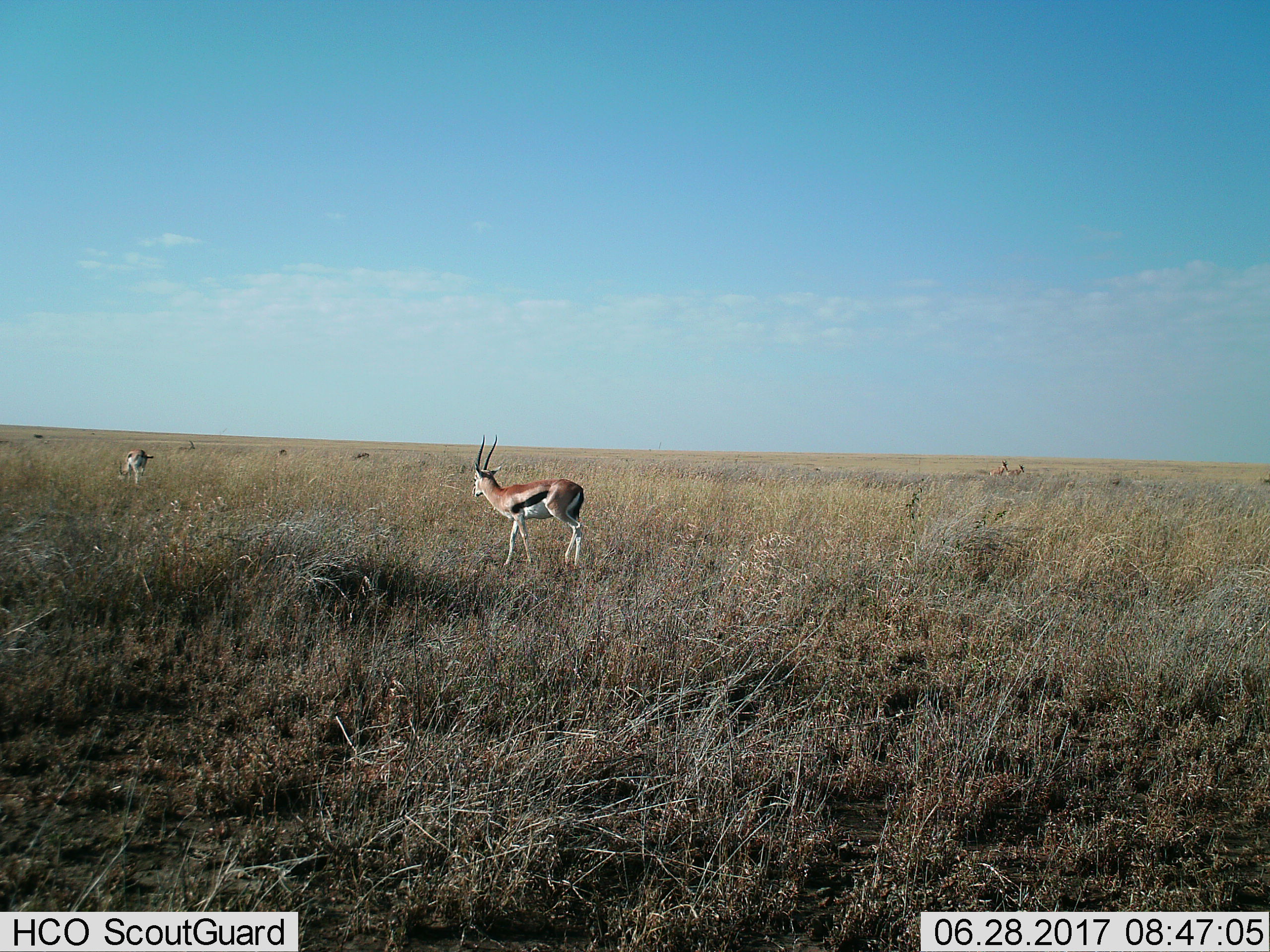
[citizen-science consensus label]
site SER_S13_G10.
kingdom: Animalia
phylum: Chordata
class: Mammalia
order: Artiodactyla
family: Bovidae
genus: Eudorcas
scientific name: Eudorcas thomsonii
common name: thomson's gazelle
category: gazellethomsons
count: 2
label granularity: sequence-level